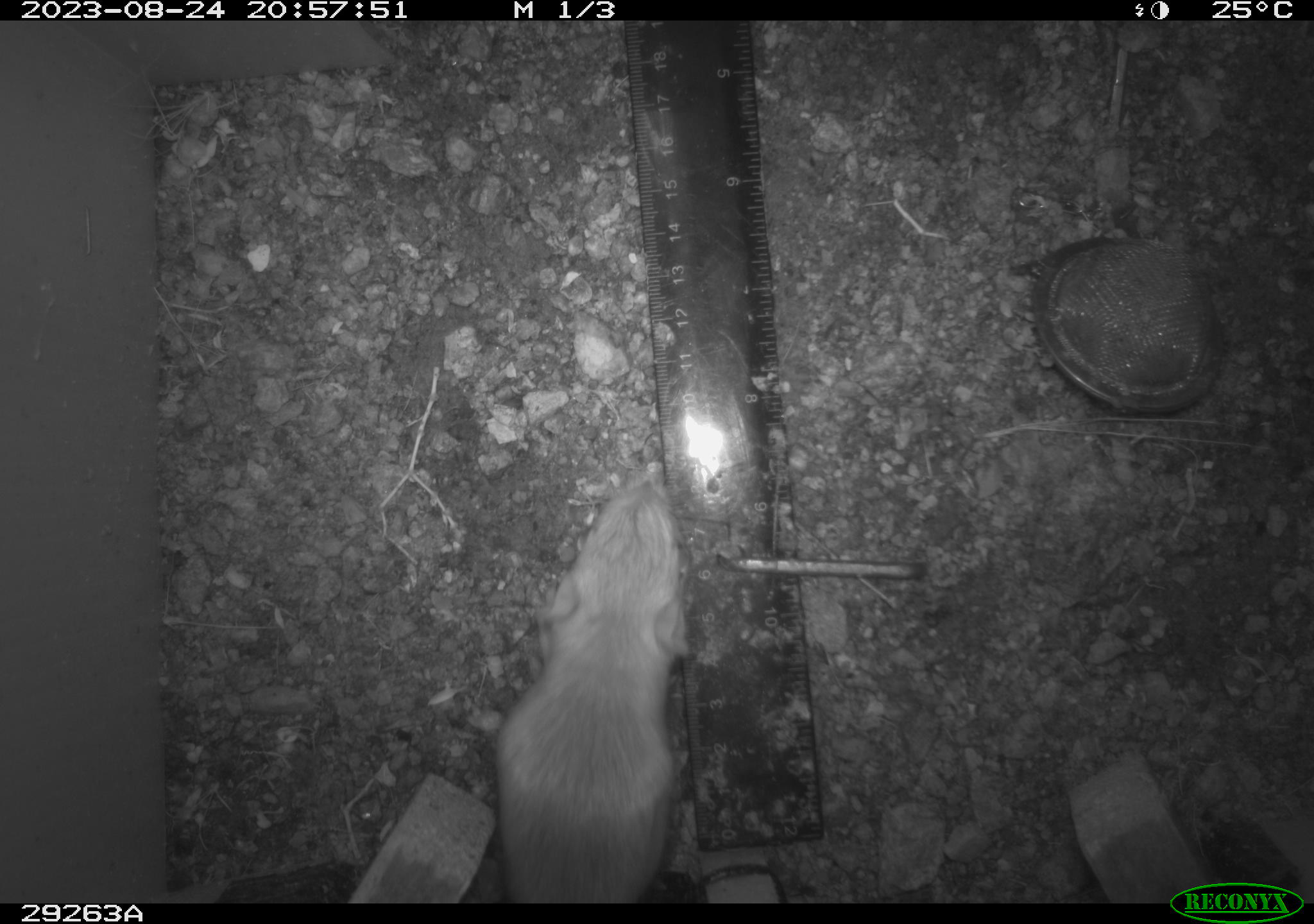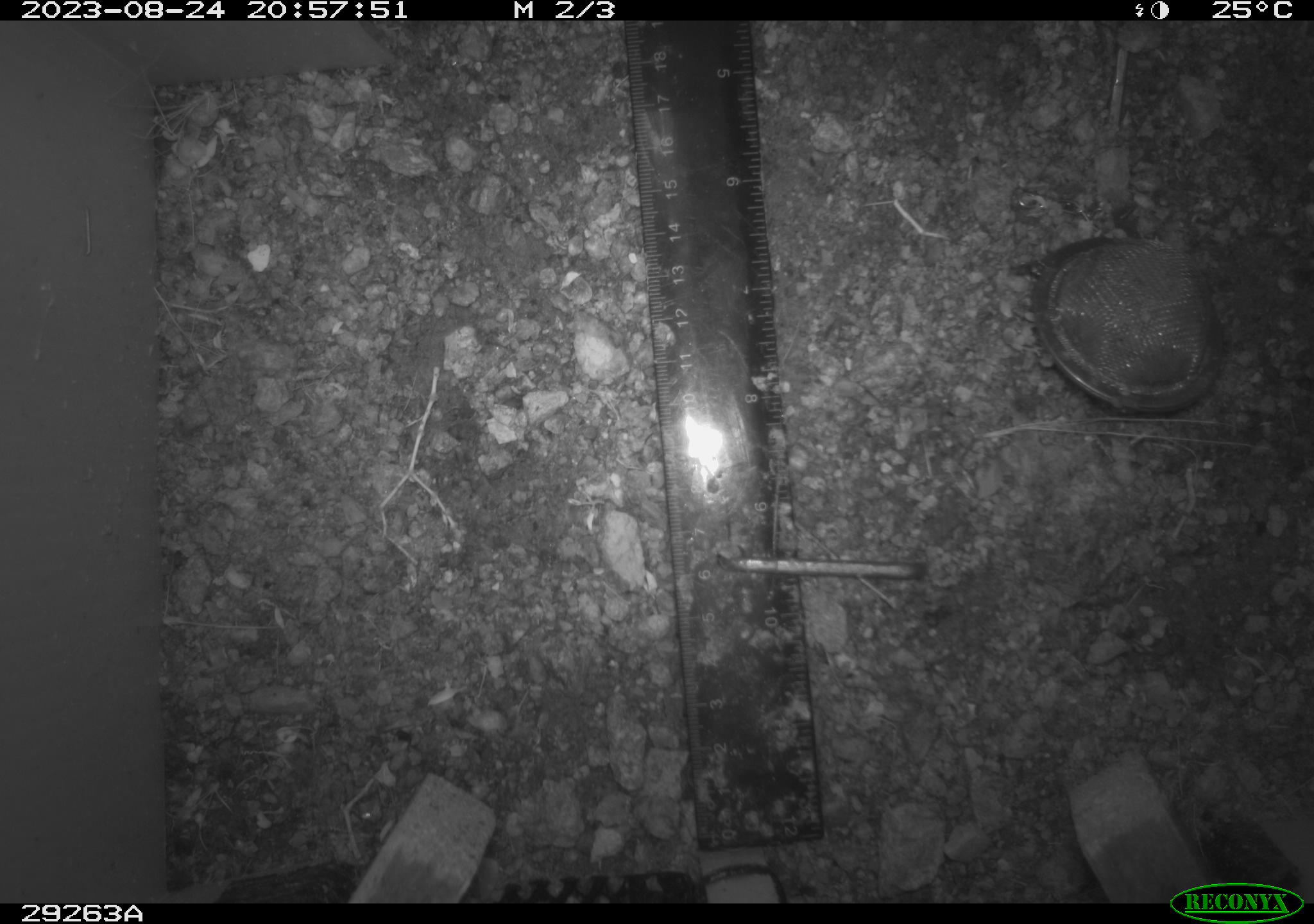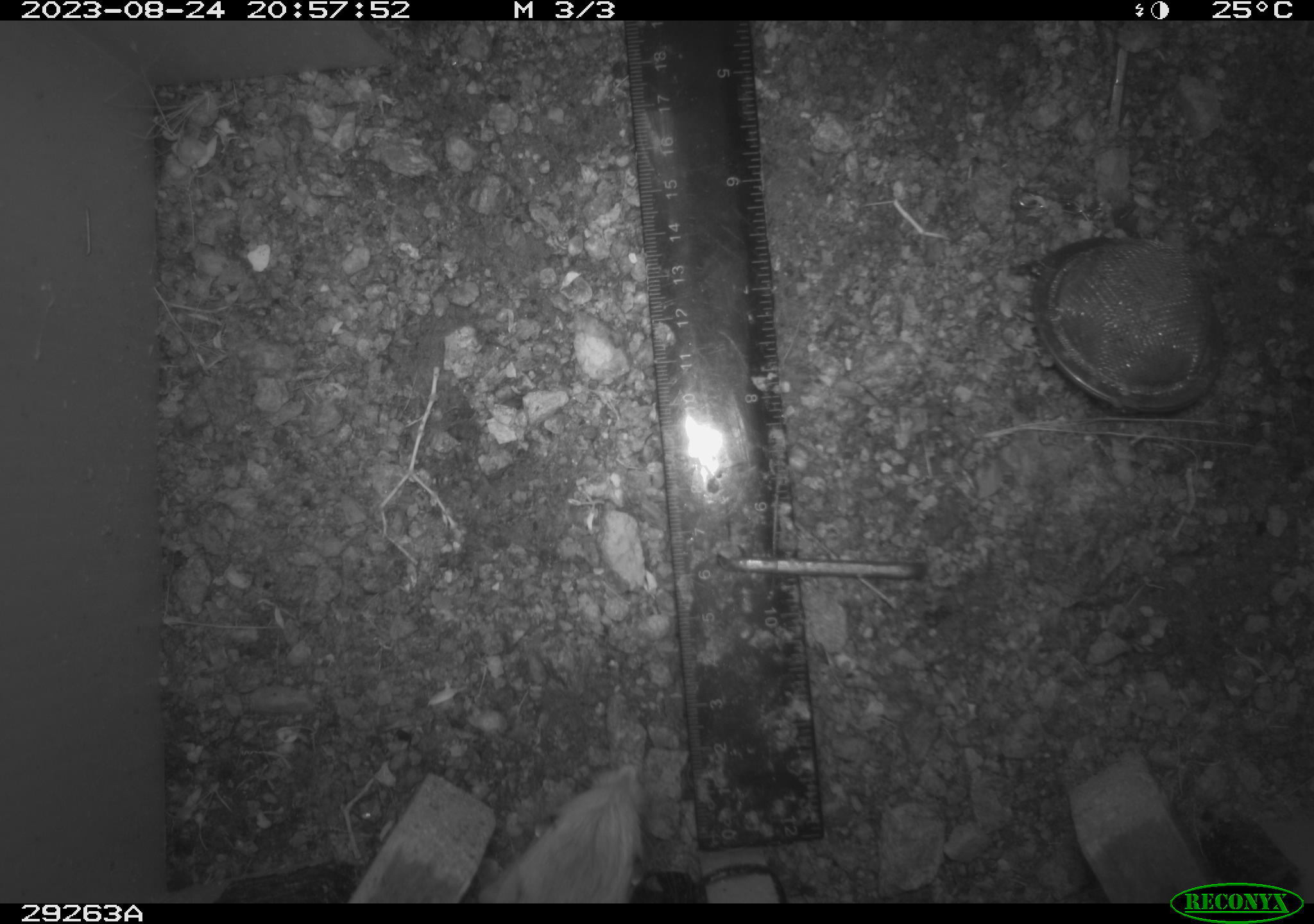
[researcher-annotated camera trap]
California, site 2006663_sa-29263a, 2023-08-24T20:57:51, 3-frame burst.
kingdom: Animalia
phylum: Chordata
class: Mammalia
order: Rodentia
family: Heteromyidae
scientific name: Heteromyidae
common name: kangaroo rats and pocket mice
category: heteromyidae family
Heteromyidae family (kangaroo rats and pocket mice) (Heteromyidae).